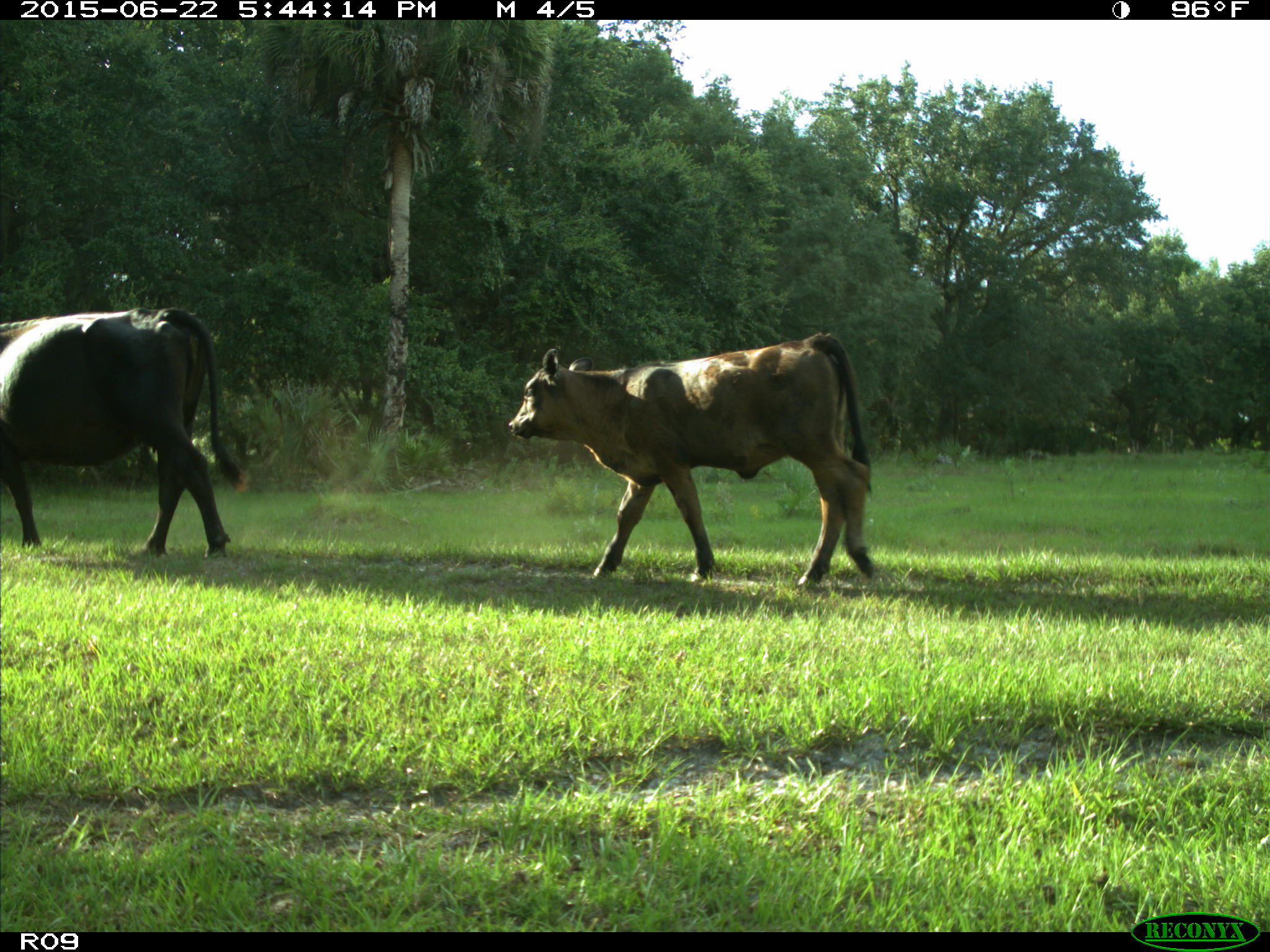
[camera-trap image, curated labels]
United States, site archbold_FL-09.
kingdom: Animalia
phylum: Chordata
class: Mammalia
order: Artiodactyla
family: Bovidae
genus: Bos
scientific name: Bos taurus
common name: domestic cow